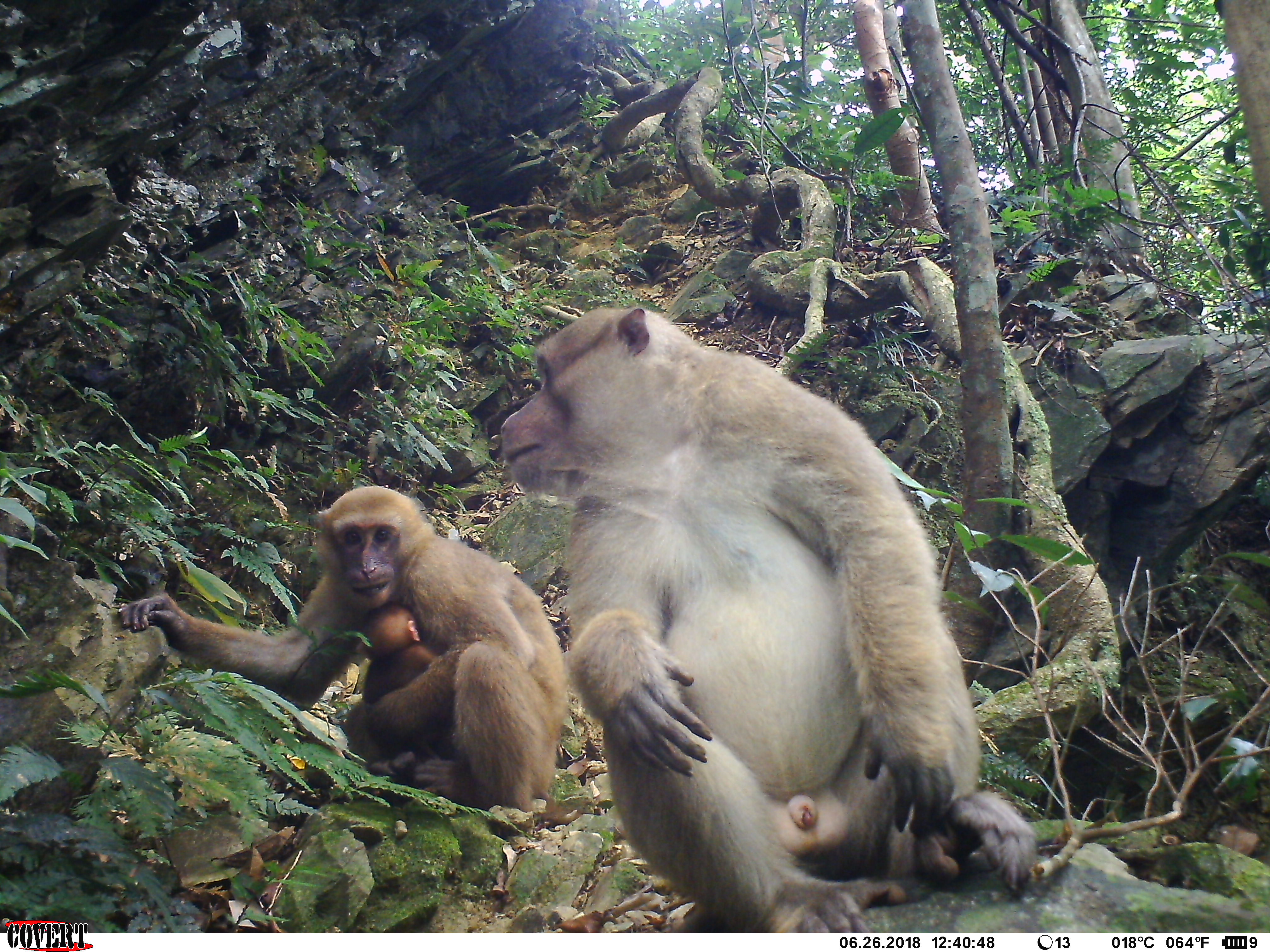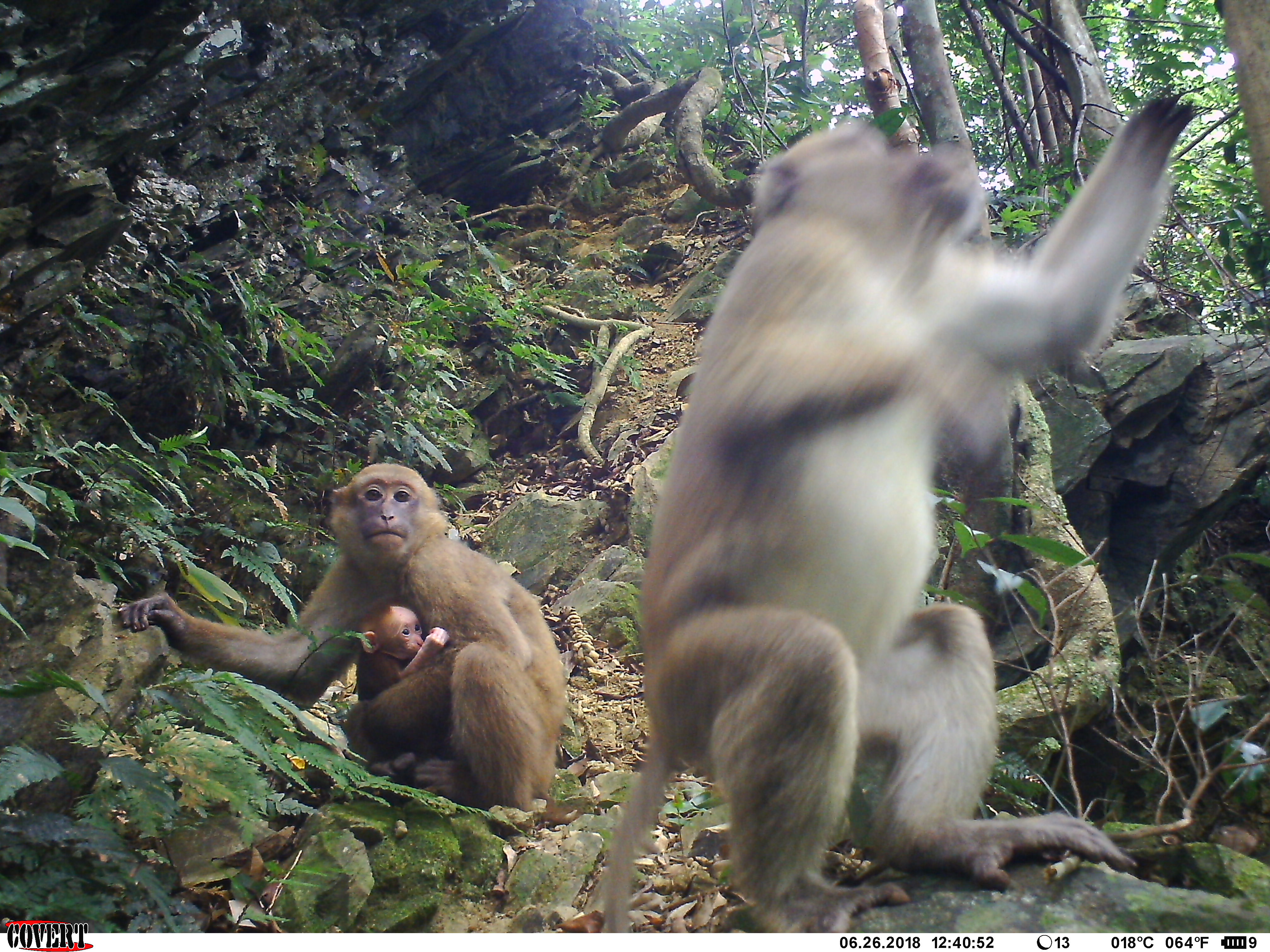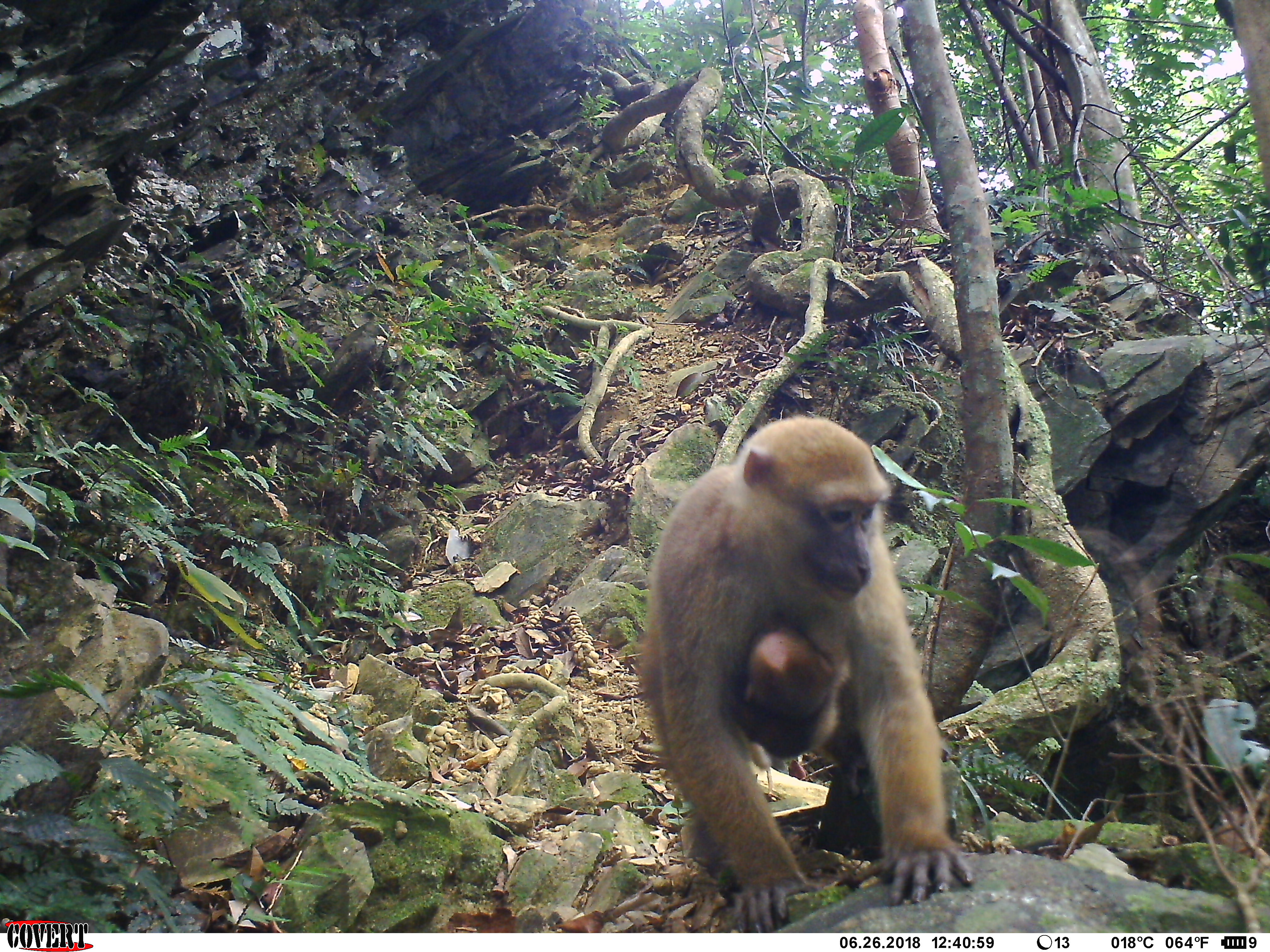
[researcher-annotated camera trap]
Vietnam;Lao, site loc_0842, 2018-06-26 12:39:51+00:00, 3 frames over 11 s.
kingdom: Animalia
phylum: Chordata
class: Mammalia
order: Primates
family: Cercopithecidae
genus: Macaca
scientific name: Macaca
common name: macaques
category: assam or rhesus macaque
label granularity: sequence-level